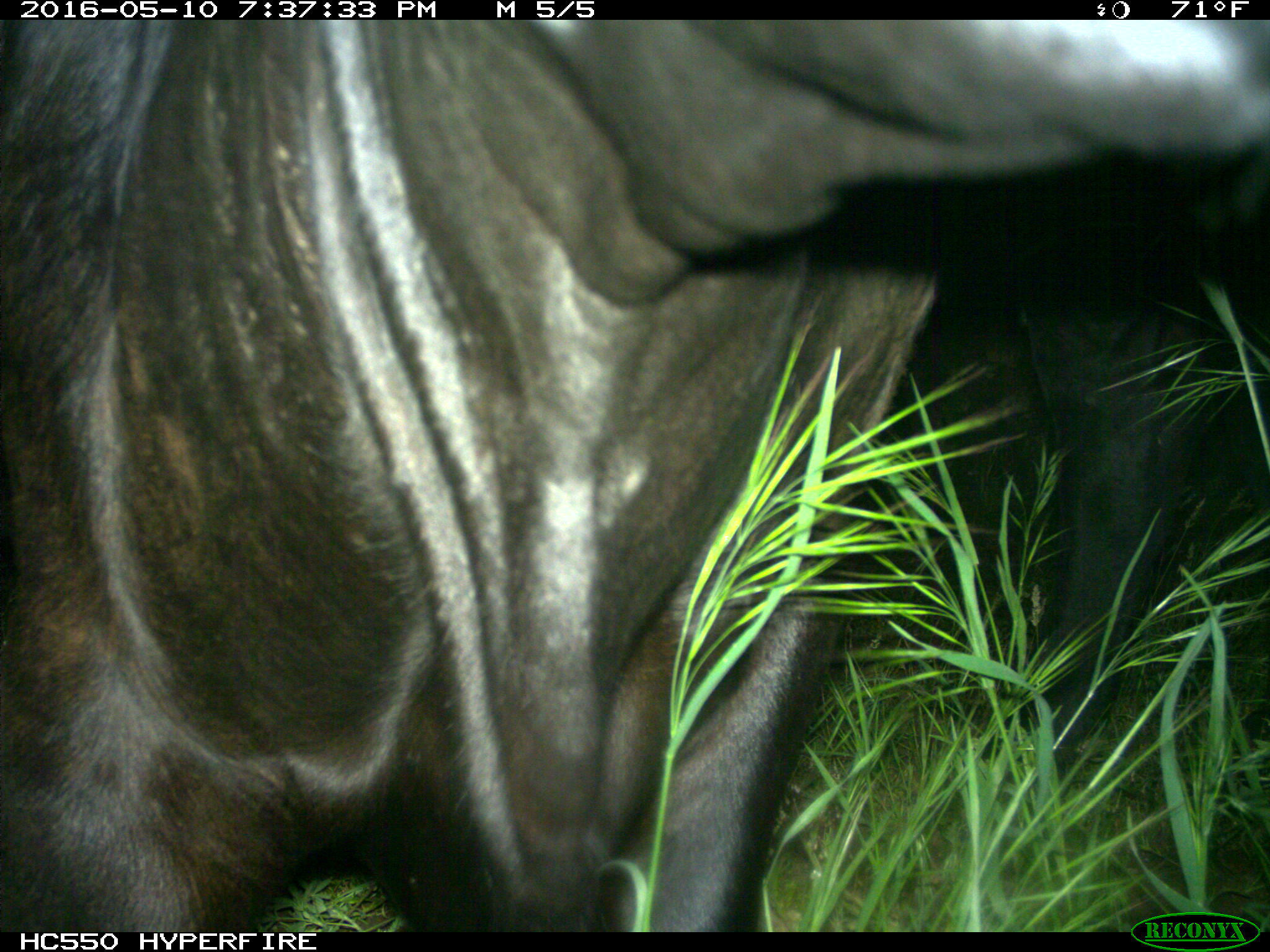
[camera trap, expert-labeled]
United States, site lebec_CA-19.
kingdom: Animalia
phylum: Chordata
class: Mammalia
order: Artiodactyla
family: Bovidae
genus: Bos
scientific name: Bos taurus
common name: domestic cow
Bos taurus (domestic cow).